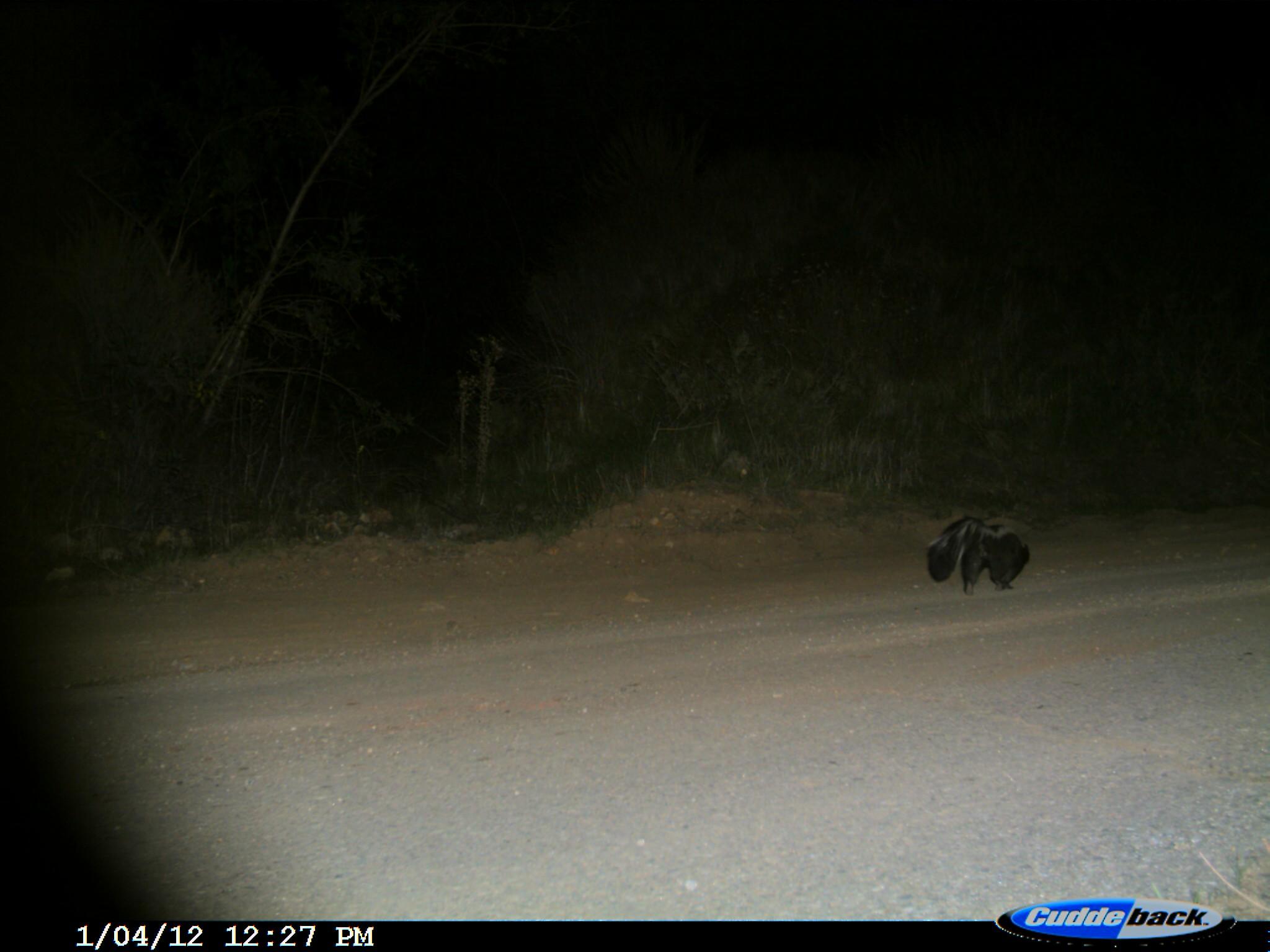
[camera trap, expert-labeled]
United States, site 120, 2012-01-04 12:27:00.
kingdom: Animalia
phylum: Chordata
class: Mammalia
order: Carnivora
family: Mephitidae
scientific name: Mephitidae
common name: skunk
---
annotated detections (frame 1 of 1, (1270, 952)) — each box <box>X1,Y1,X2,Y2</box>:
skunk: <box>911,489,1046,608</box>